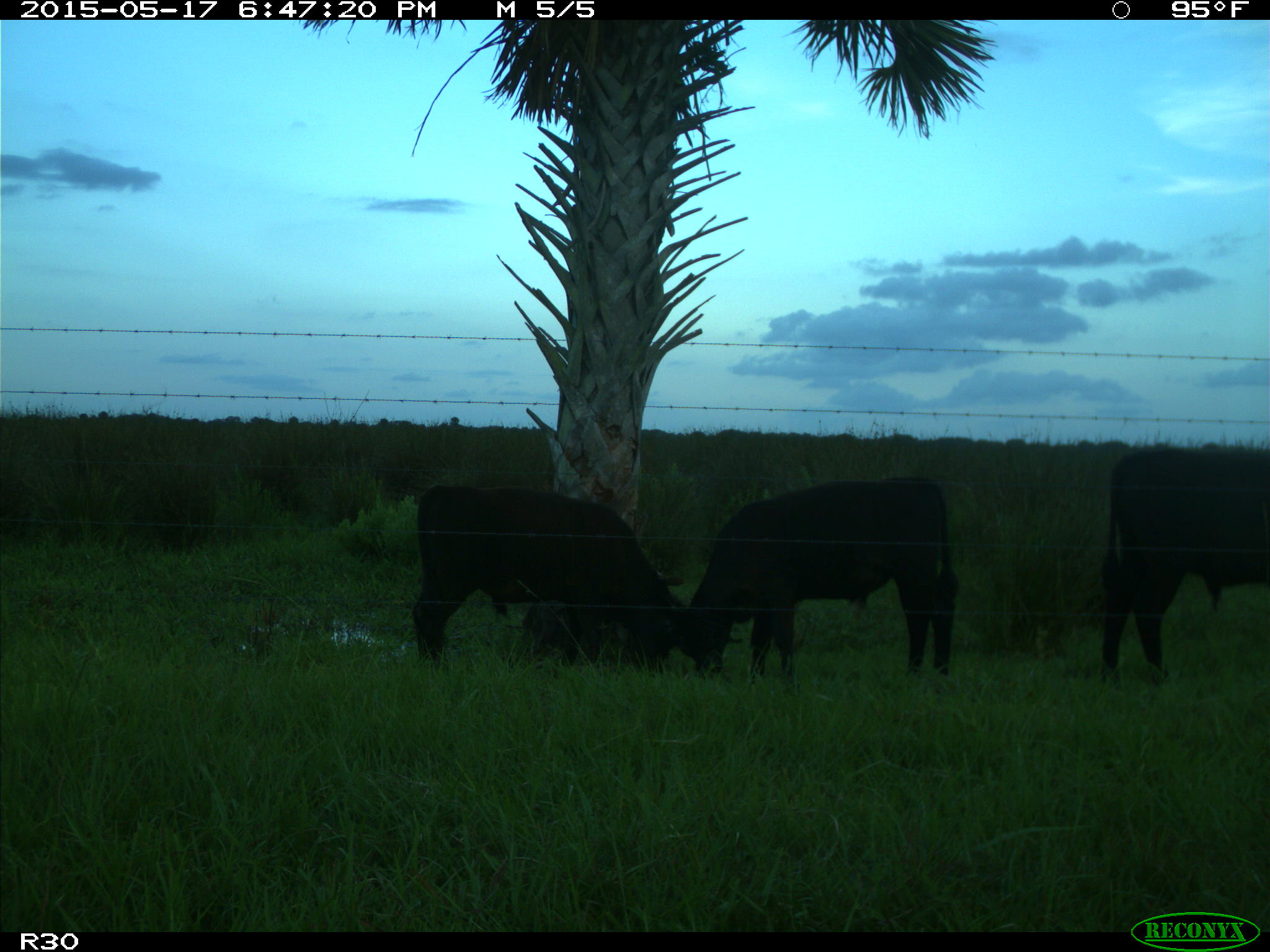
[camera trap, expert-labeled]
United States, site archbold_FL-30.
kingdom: Animalia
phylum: Chordata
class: Mammalia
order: Artiodactyla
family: Bovidae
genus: Bos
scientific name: Bos taurus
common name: domestic cow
Bos taurus (domestic cow).